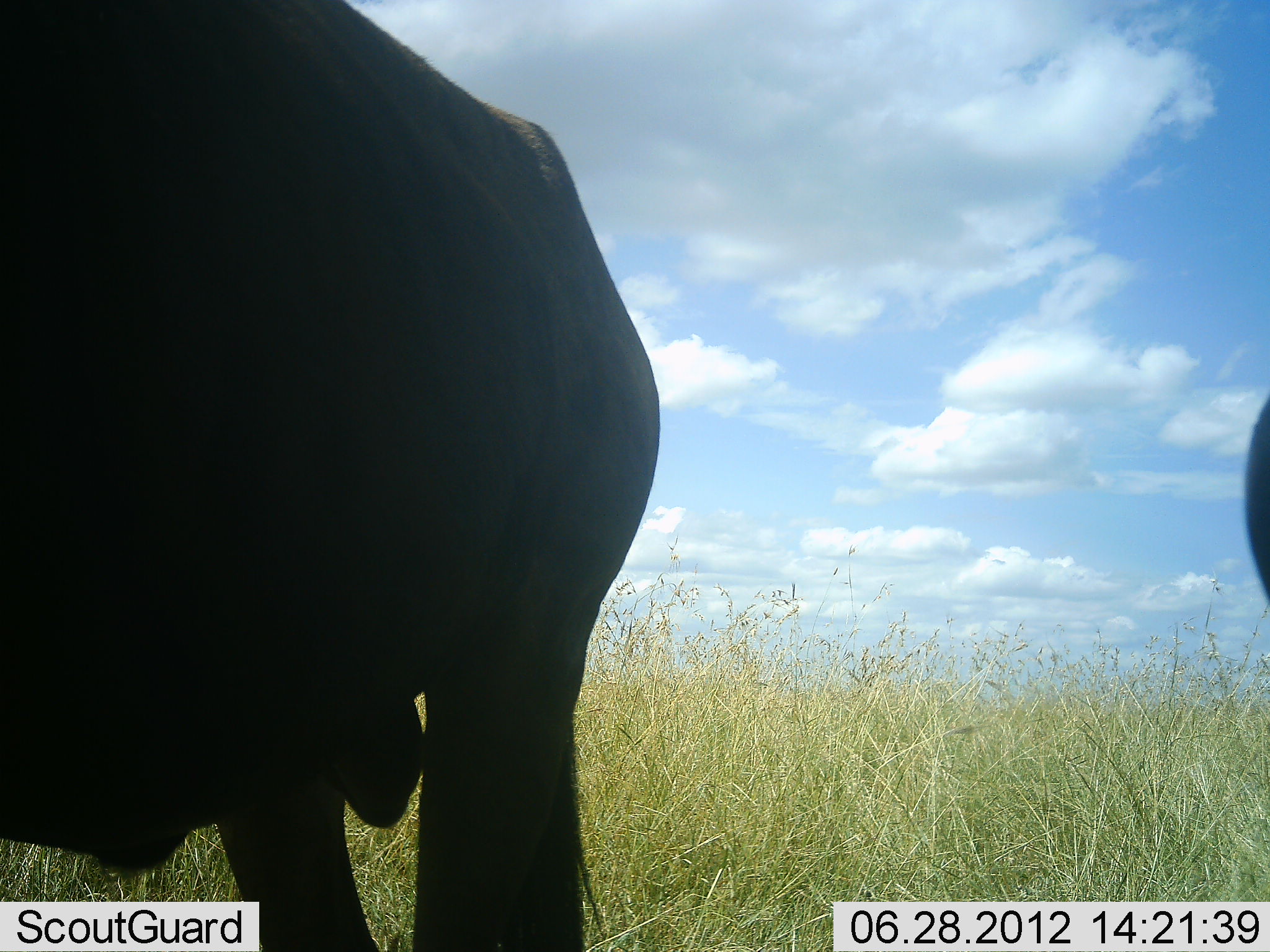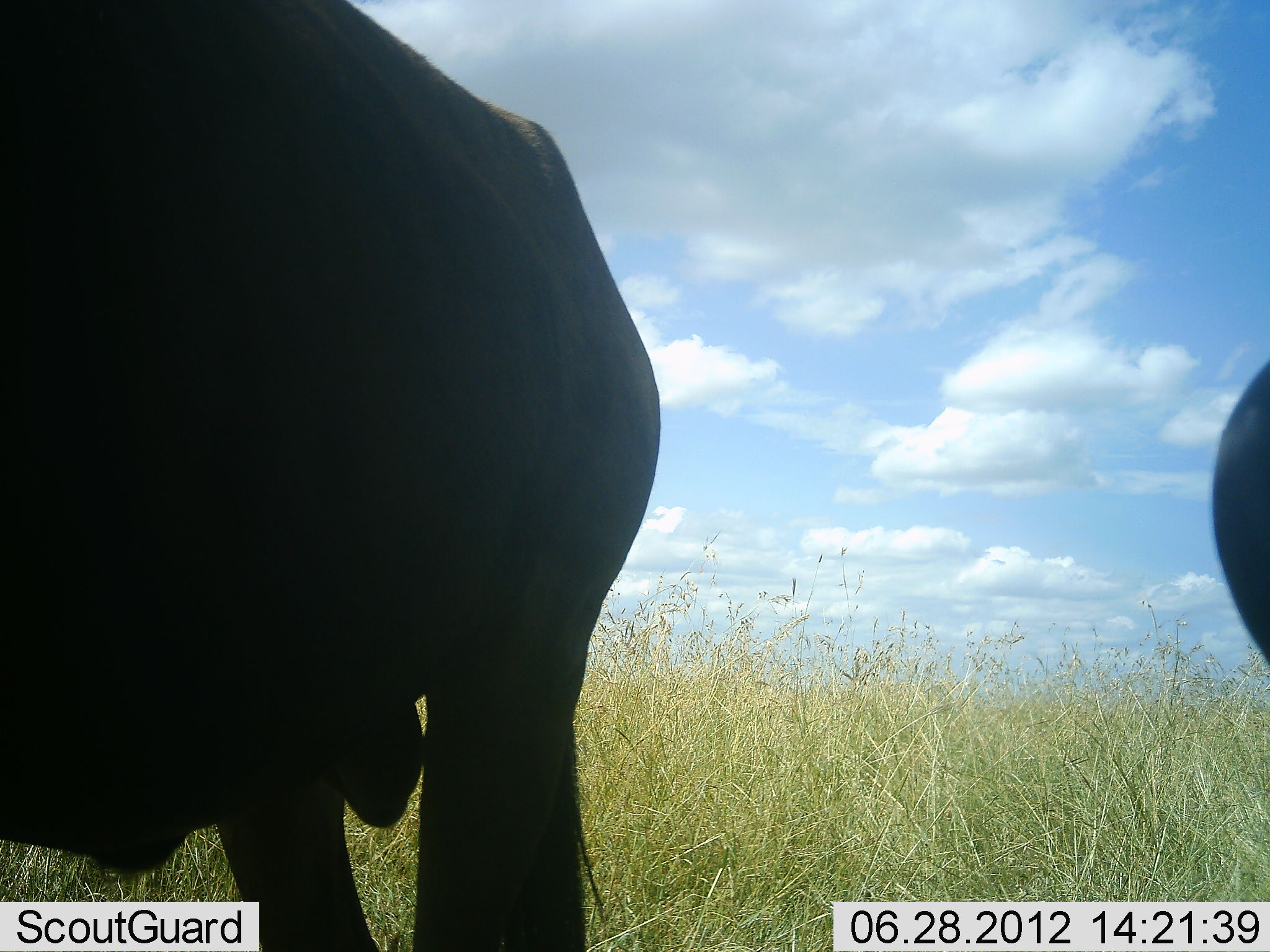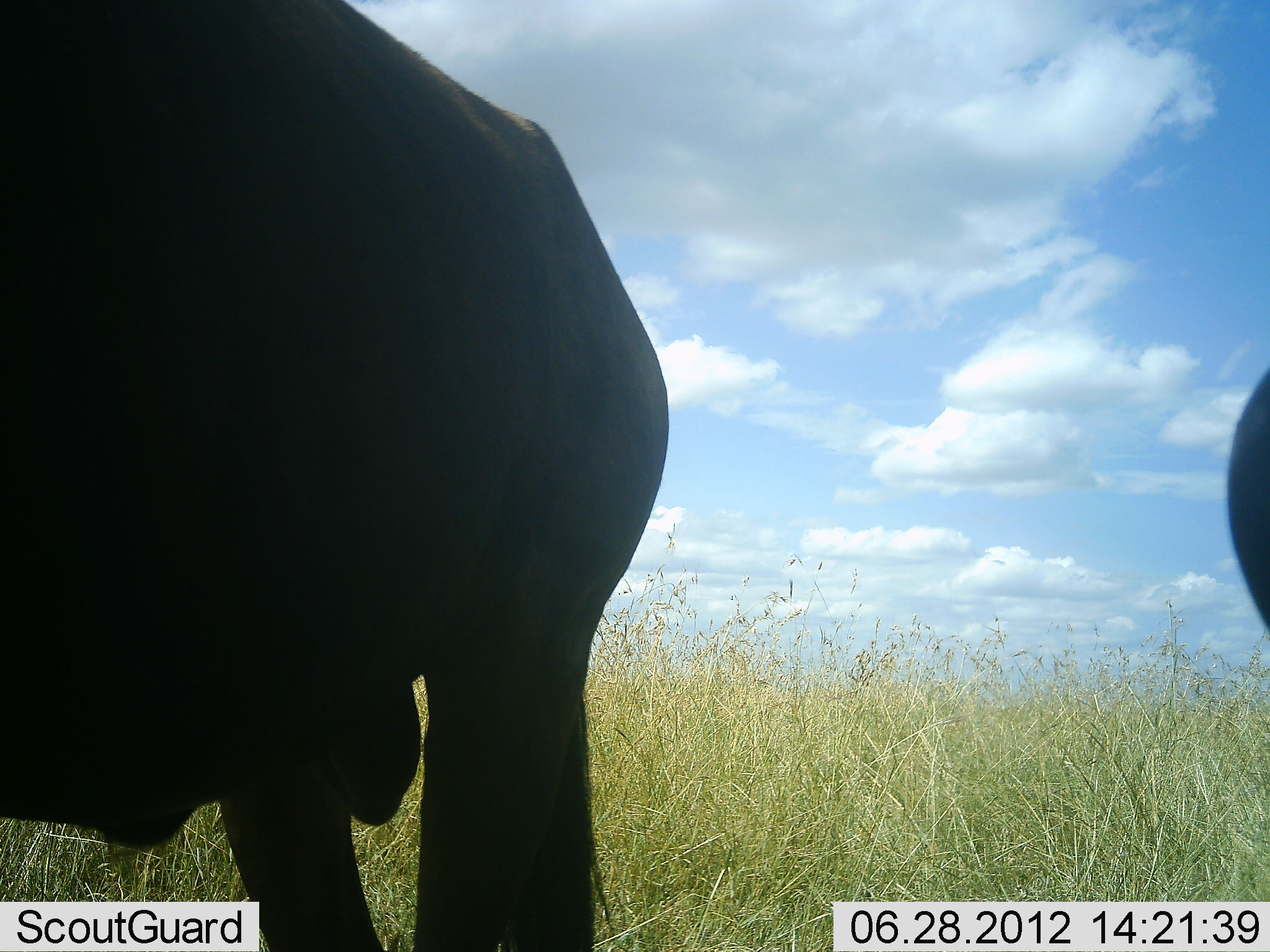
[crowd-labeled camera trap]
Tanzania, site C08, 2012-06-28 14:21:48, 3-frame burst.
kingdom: Animalia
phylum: Chordata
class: Mammalia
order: Artiodactyla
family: Bovidae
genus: Connochaetes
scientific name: Connochaetes taurinus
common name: blue wildebeest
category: wildebeest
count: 2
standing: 80%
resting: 0%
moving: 0%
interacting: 0%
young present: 0%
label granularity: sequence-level